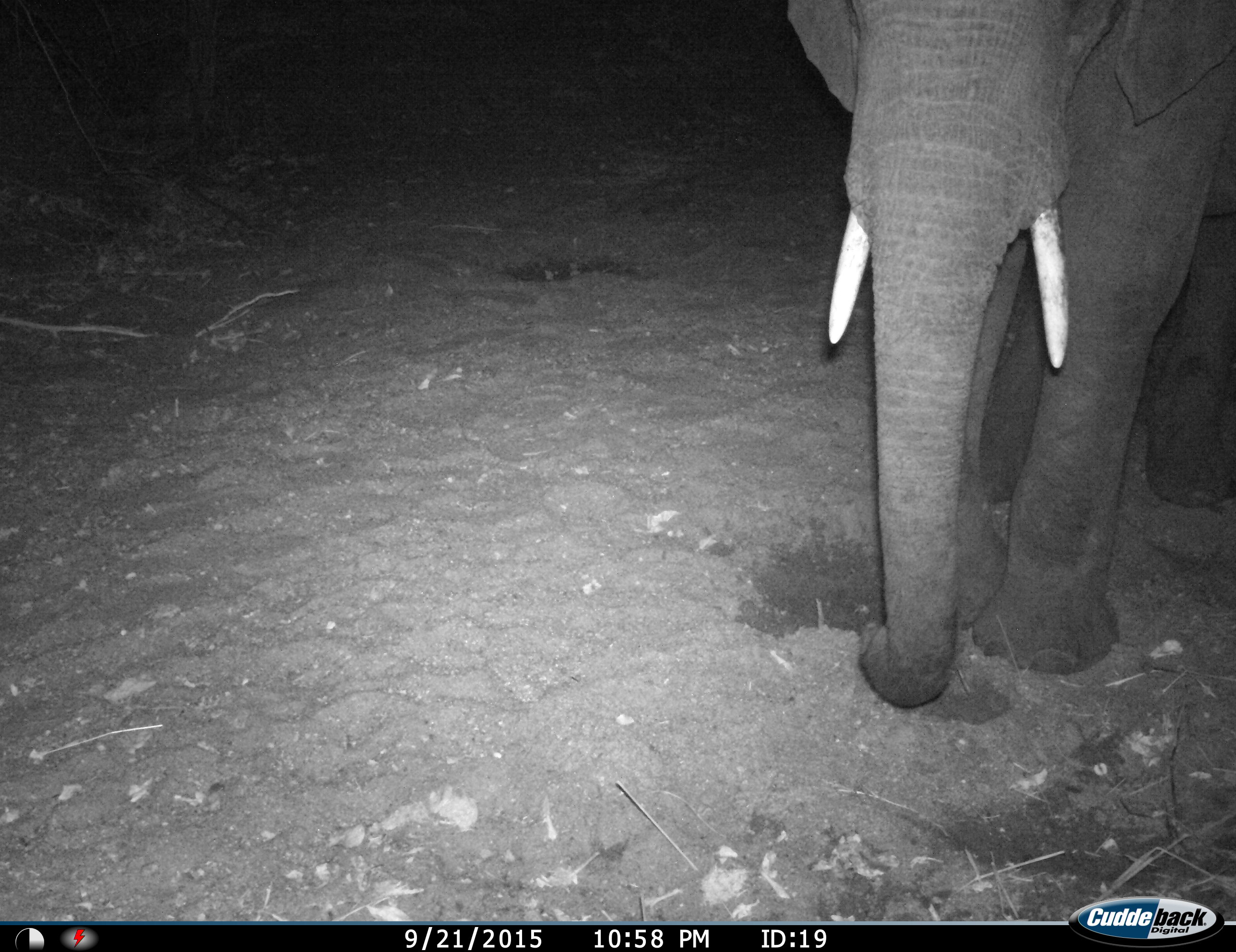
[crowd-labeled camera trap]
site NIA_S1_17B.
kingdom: Animalia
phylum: Chordata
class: Mammalia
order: Proboscidea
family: Elephantidae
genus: Loxodonta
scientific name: Loxodonta africana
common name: african bush elephant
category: elephant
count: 1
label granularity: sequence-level